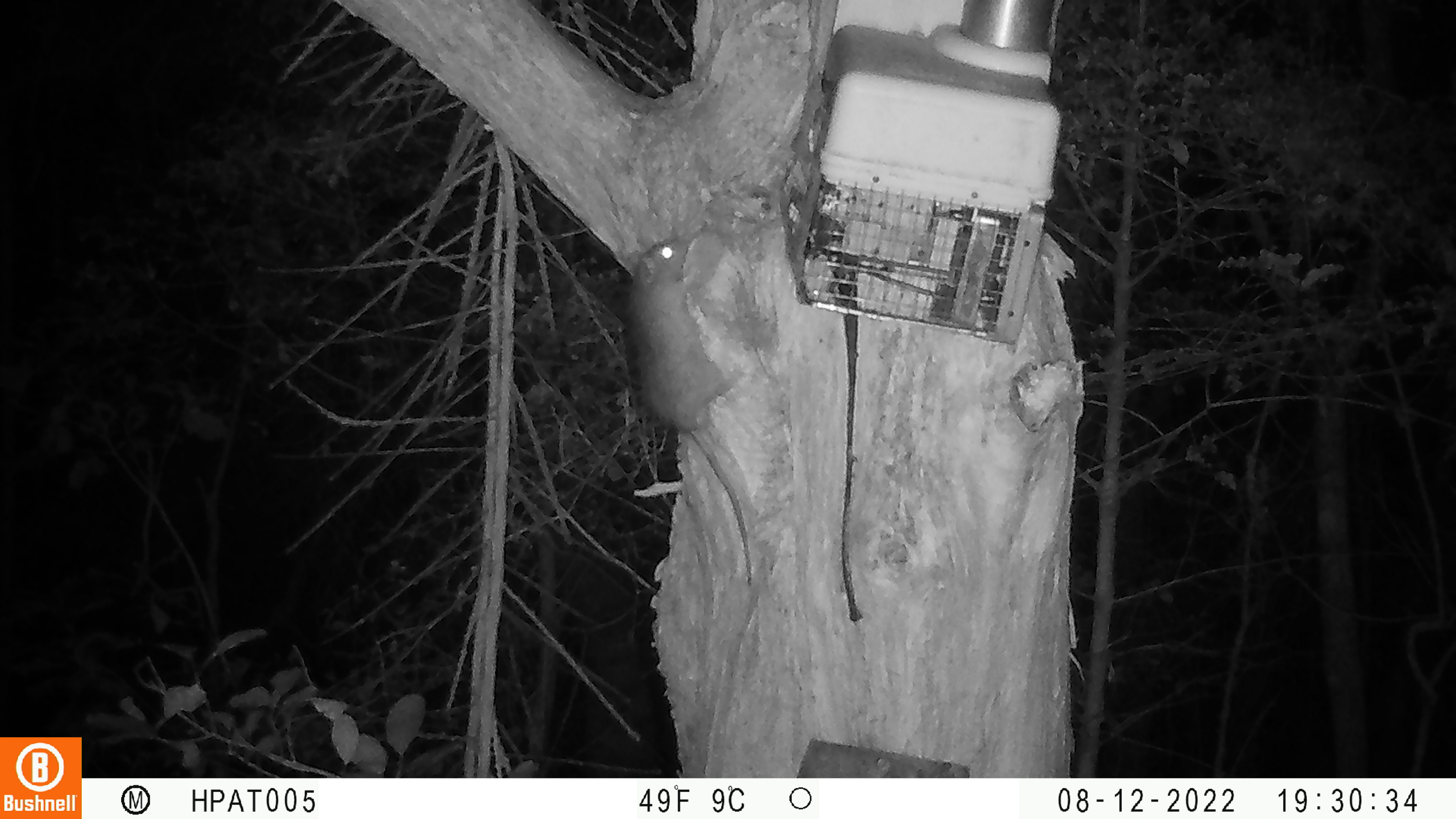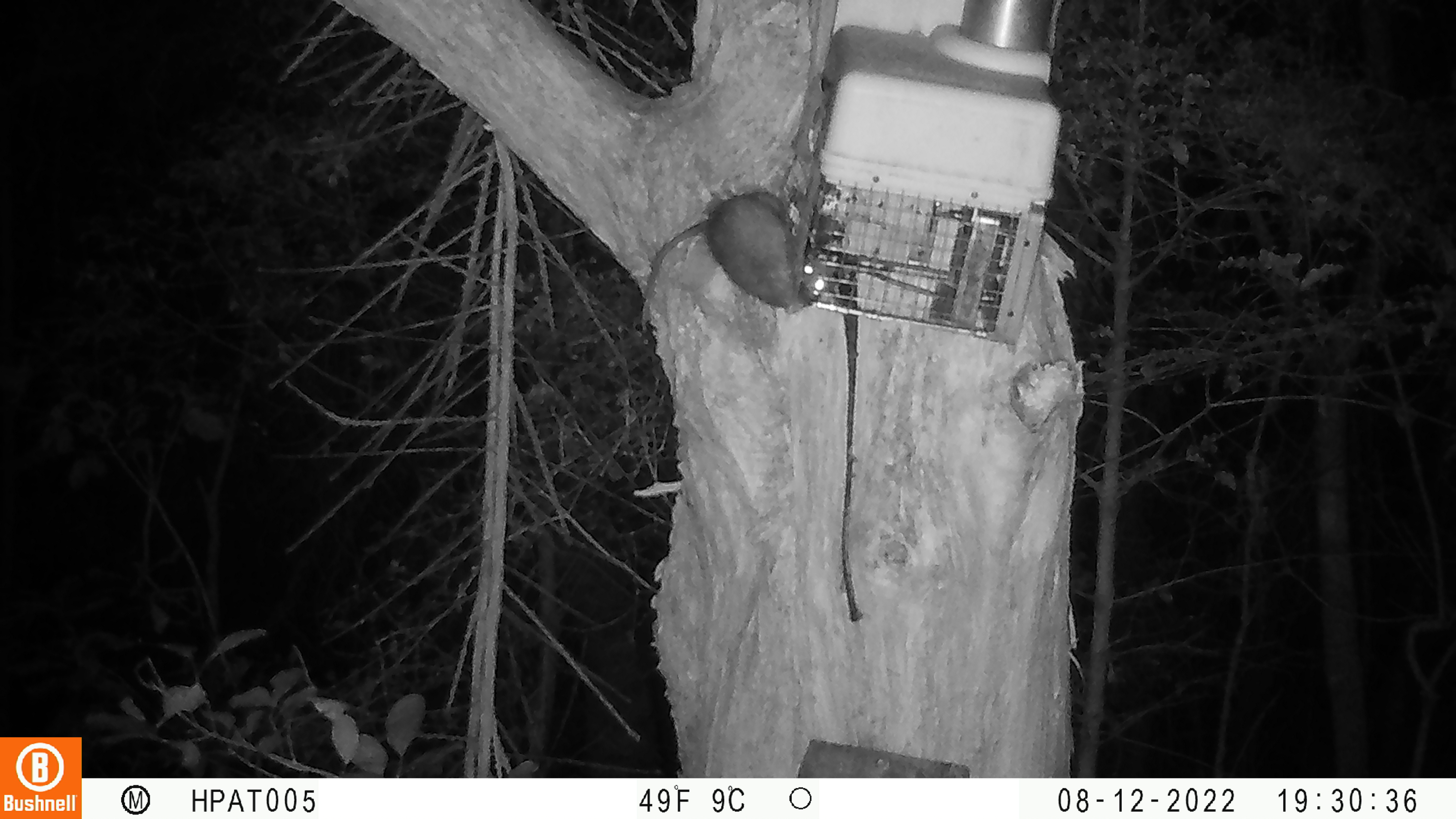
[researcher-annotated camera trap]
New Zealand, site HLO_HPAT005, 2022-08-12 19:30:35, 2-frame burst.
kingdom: Animalia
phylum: Chordata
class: Mammalia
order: Rodentia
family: Muridae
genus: Rattus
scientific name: Rattus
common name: rat